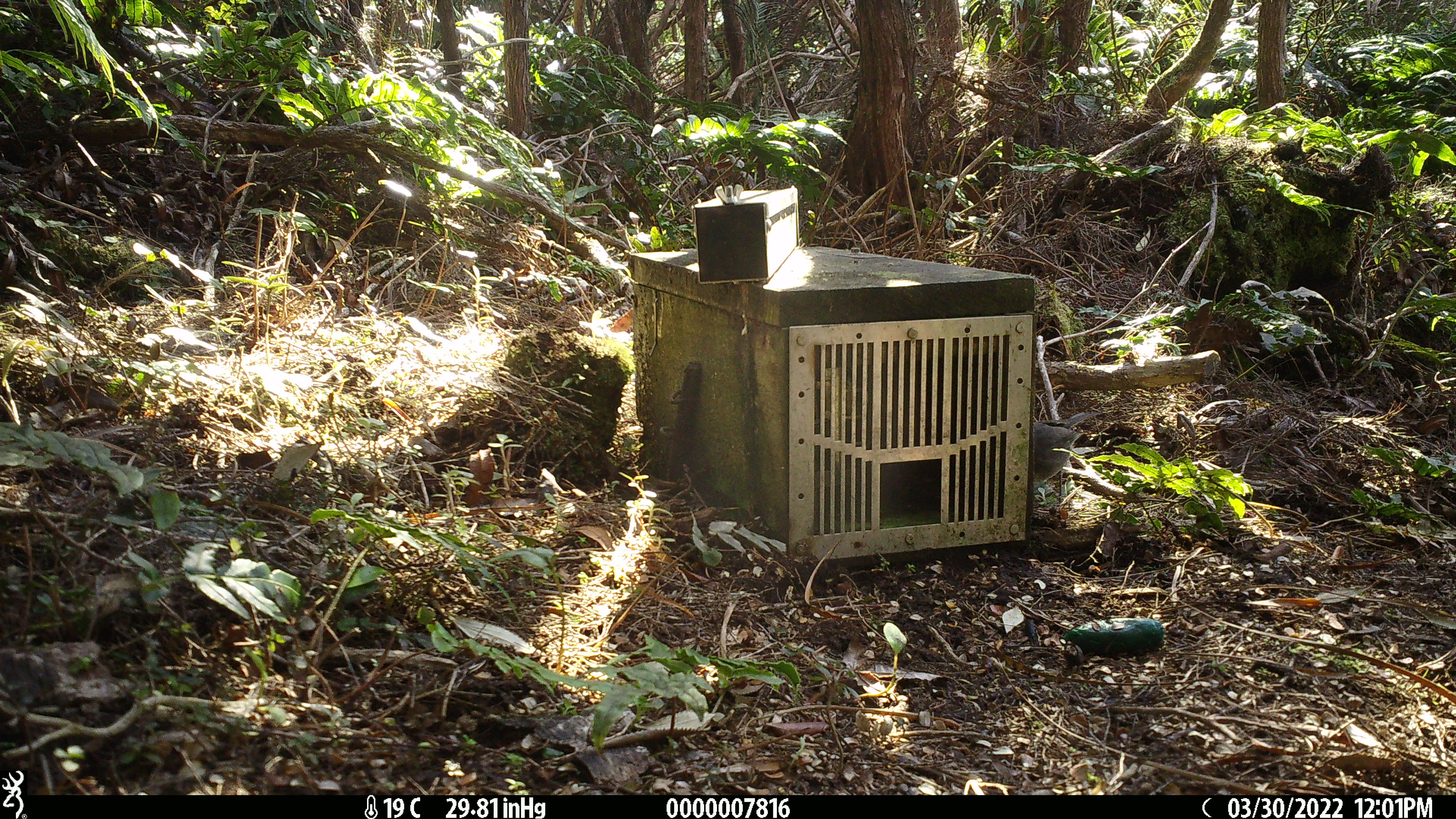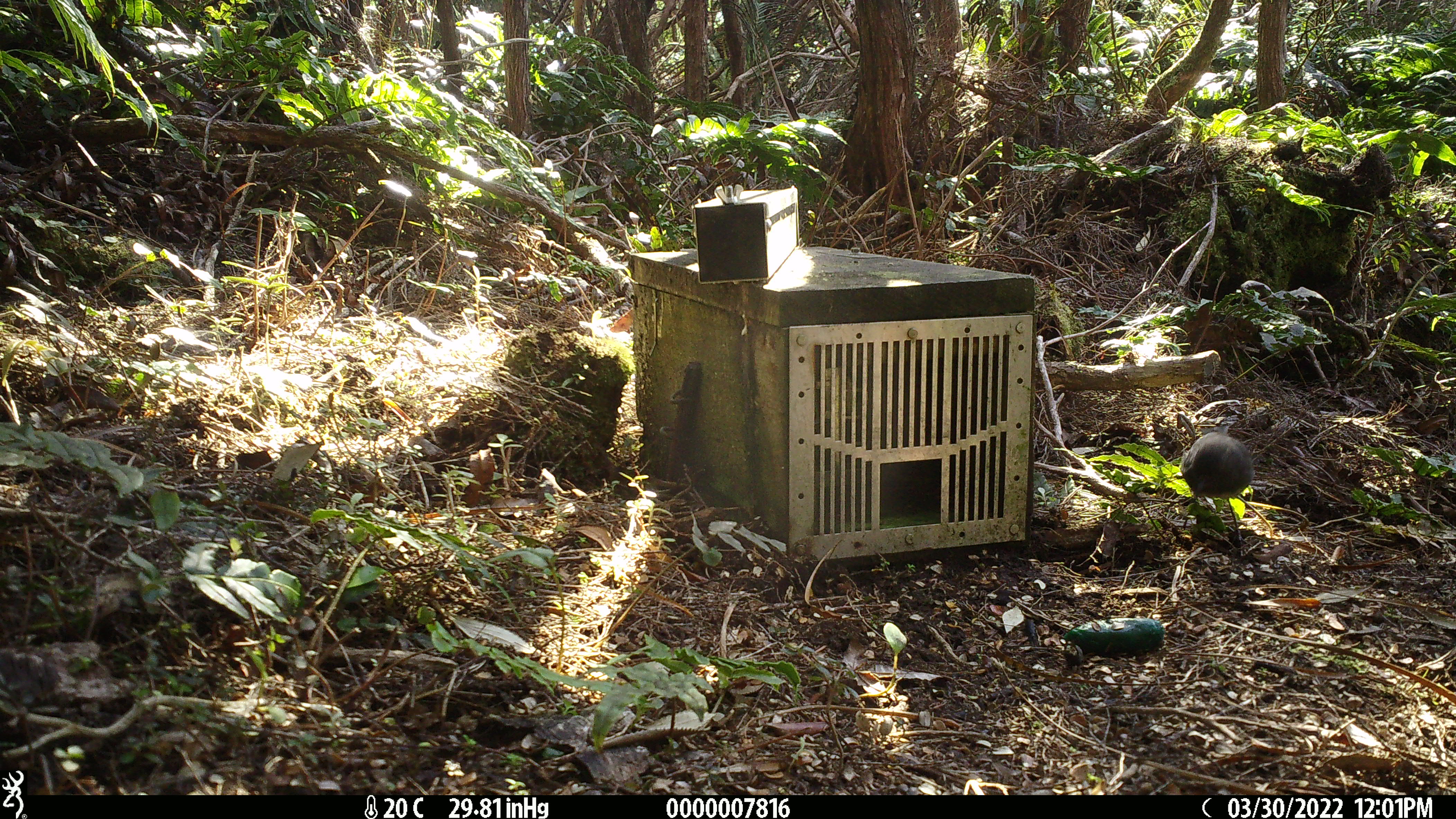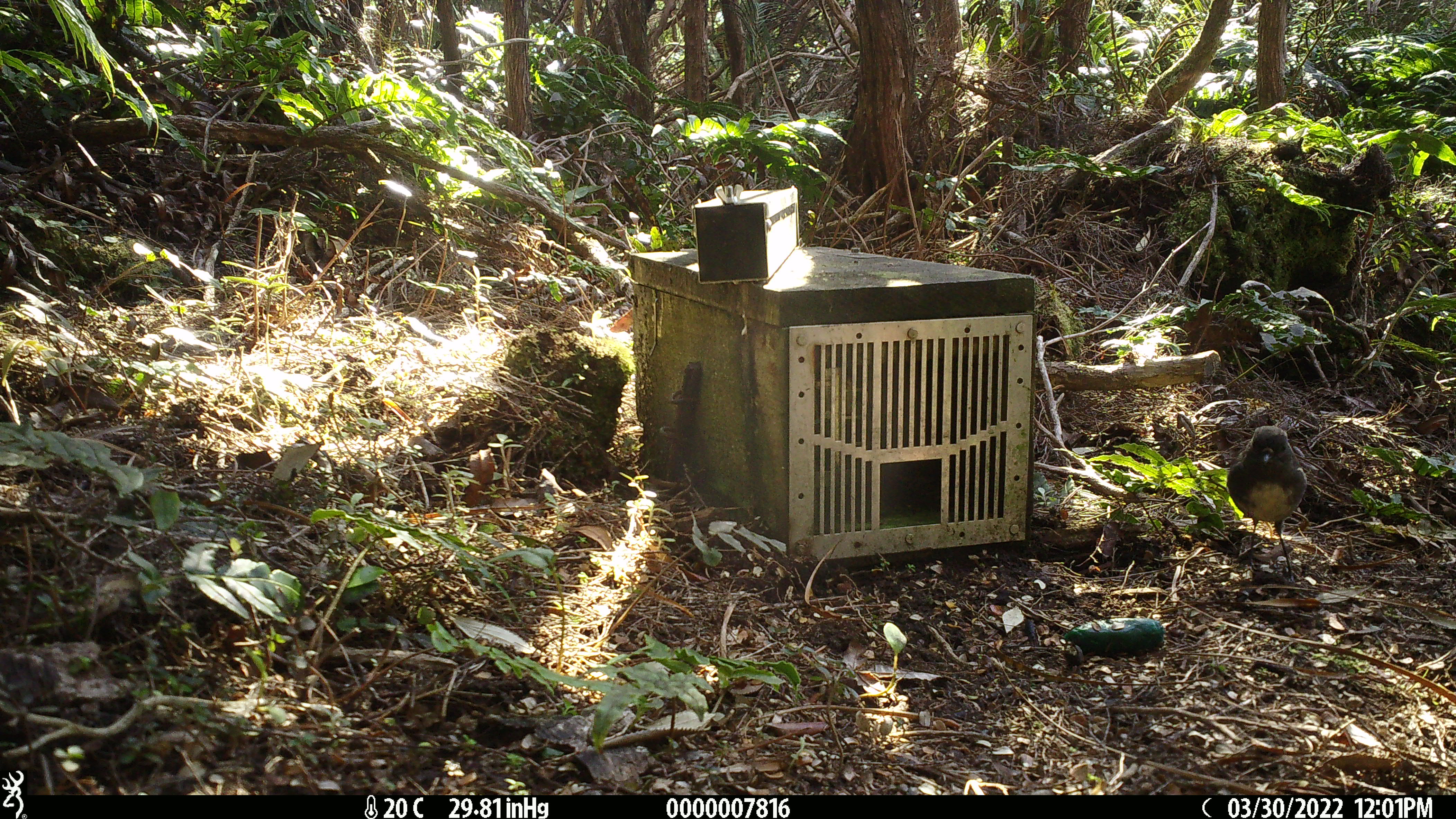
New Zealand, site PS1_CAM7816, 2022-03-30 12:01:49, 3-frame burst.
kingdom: Animalia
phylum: Chordata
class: Aves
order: Passeriformes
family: Petroicidae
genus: Petroica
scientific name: Petroica australis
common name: new zealand robin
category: robin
Robin (new zealand robin) (Petroica australis).